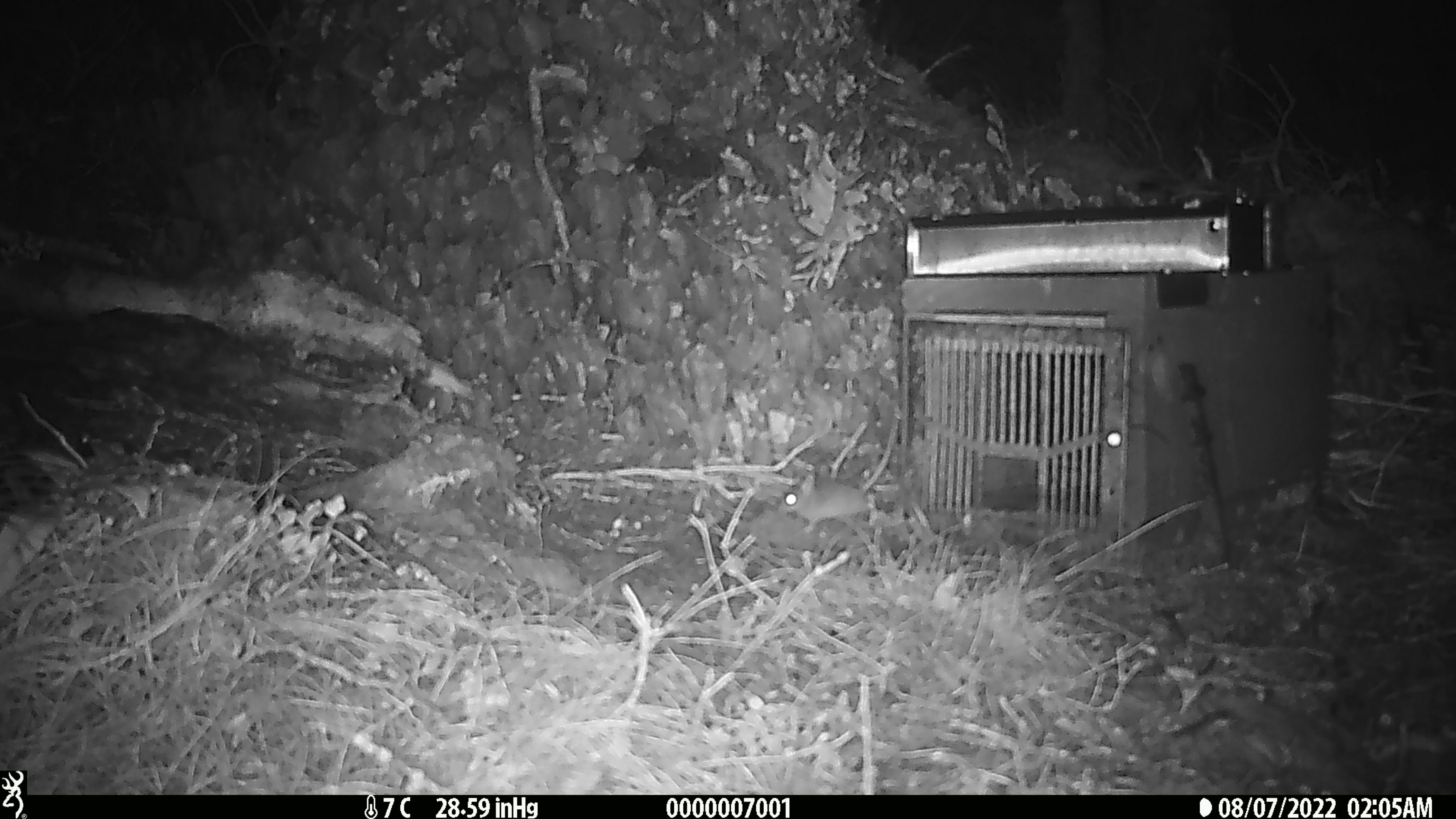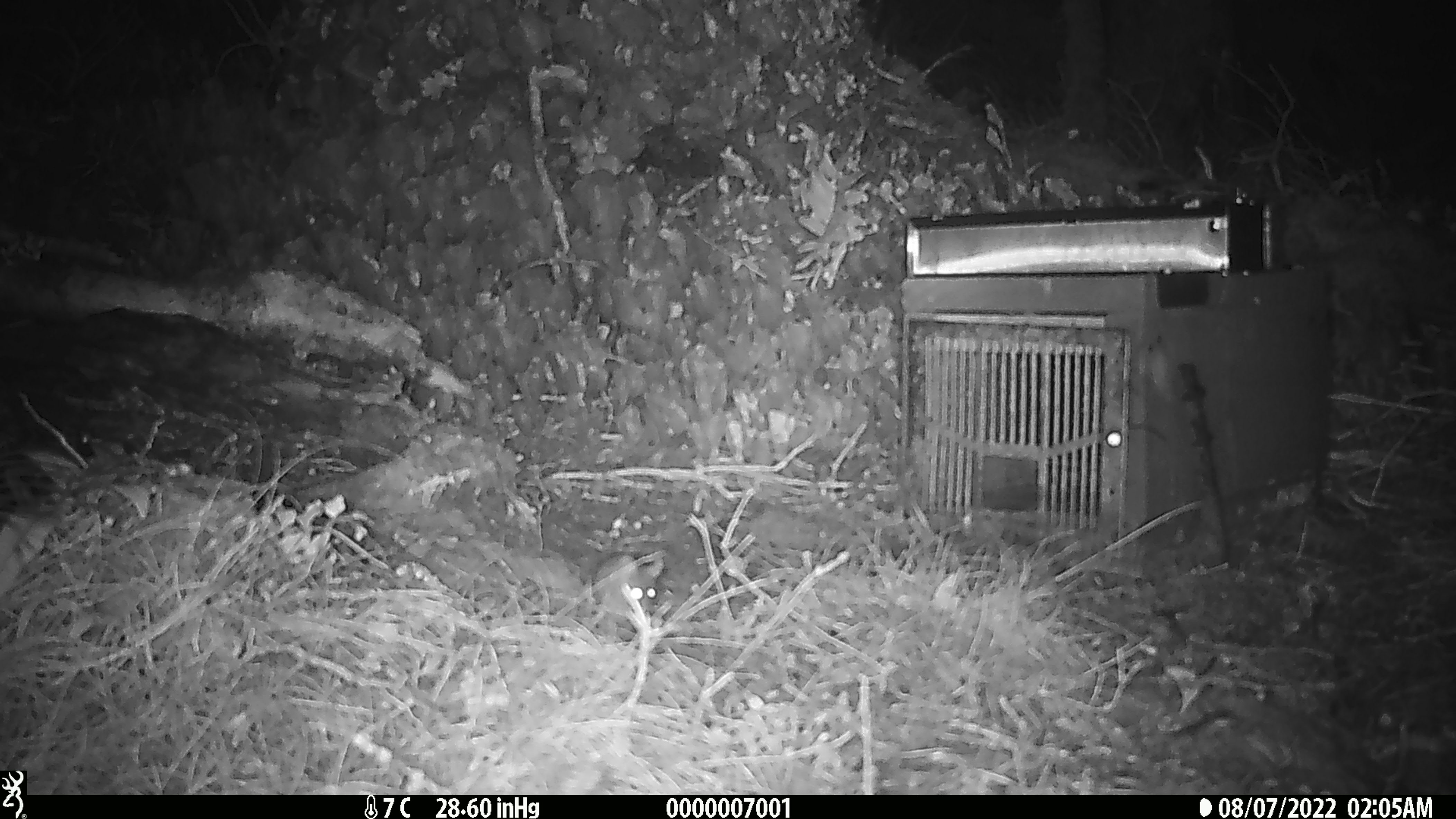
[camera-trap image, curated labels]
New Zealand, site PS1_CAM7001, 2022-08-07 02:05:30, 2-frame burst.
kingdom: Animalia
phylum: Chordata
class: Mammalia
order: Rodentia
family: Muridae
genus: Mus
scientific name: Mus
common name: mouse